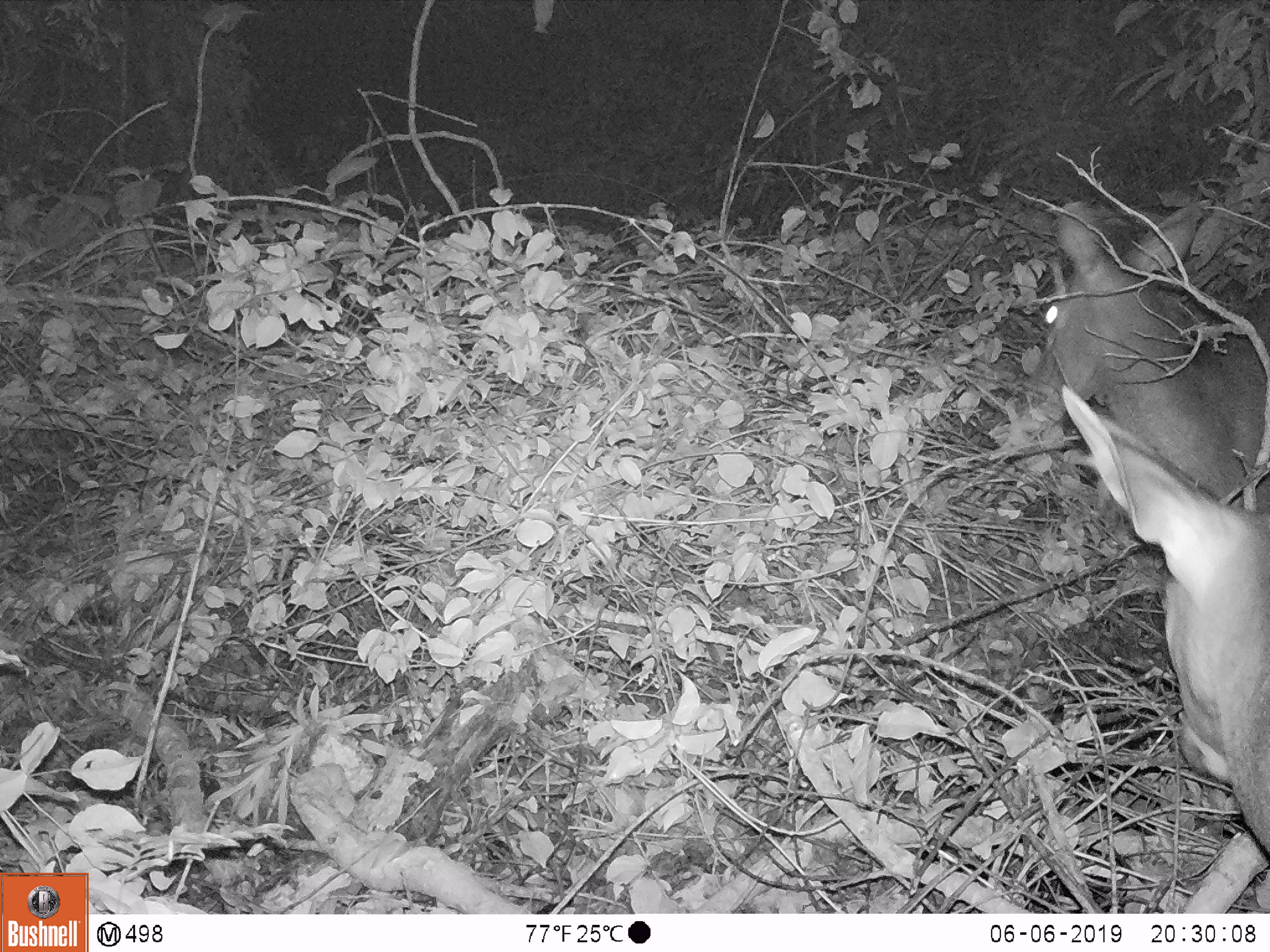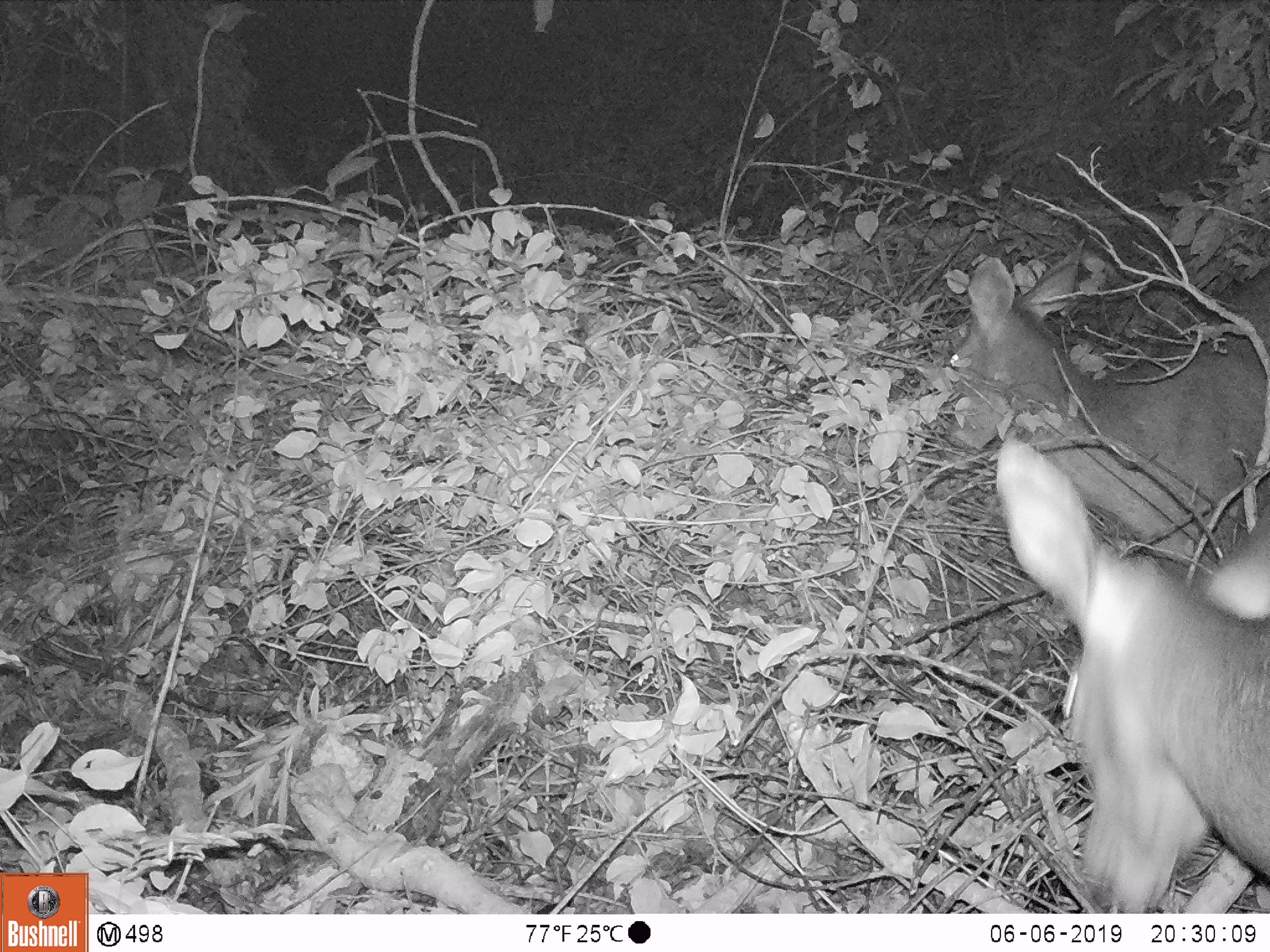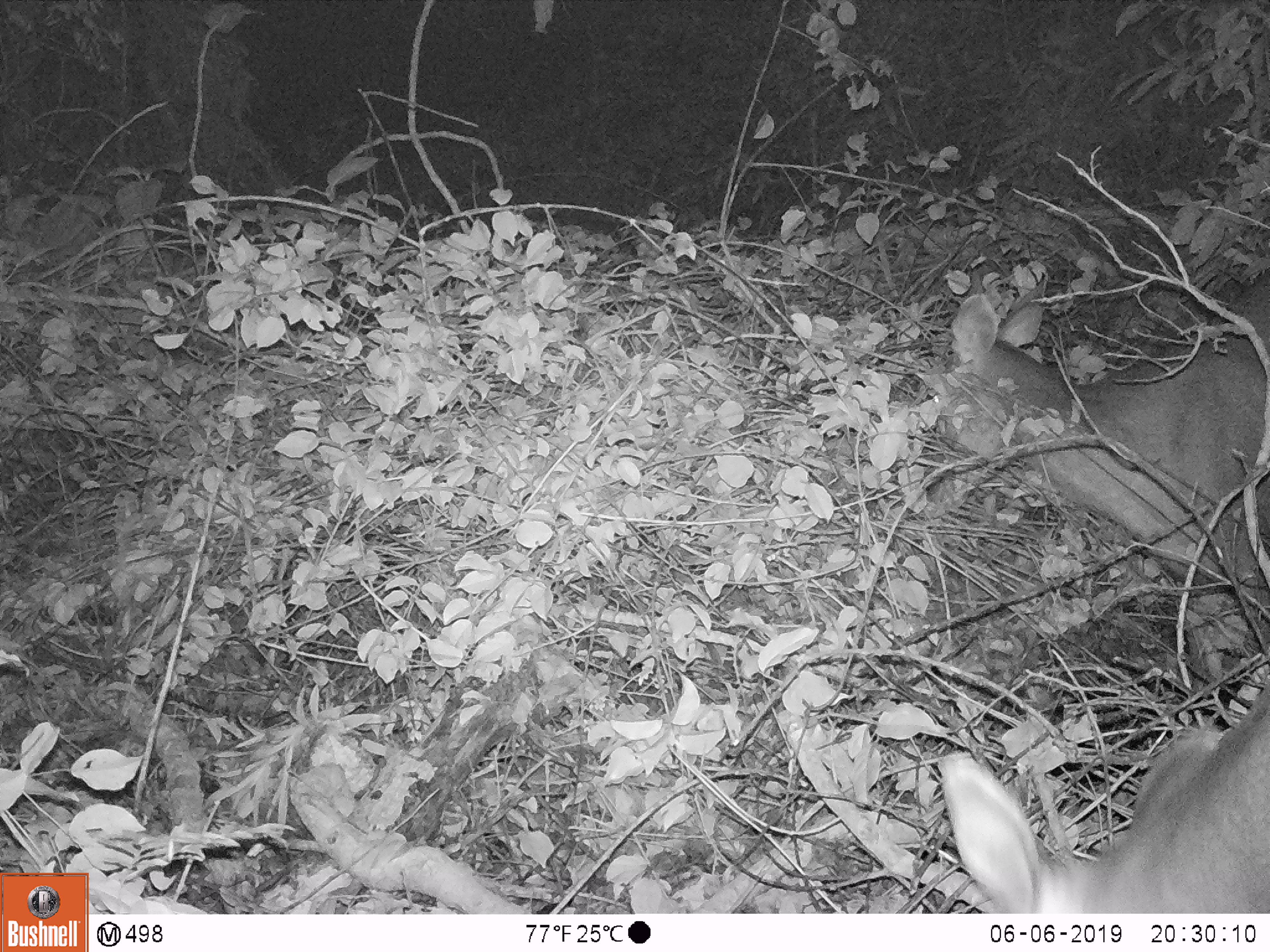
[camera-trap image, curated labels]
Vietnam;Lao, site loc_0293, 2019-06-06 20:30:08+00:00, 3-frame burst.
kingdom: Animalia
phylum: Chordata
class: Mammalia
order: Artiodactyla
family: Cervidae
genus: Rusa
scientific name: Rusa unicolor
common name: sambar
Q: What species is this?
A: Sambar (Rusa unicolor).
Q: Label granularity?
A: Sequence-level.